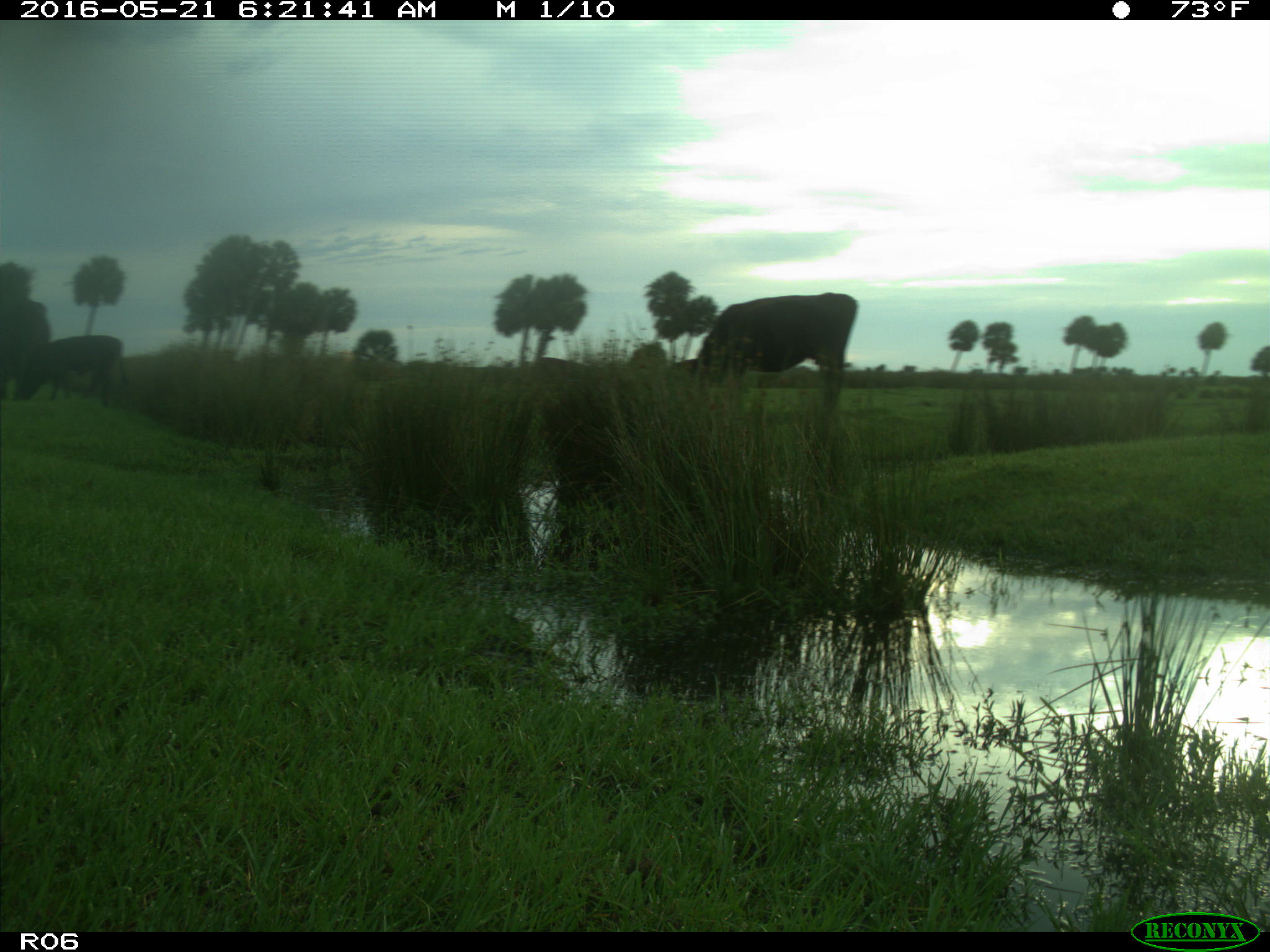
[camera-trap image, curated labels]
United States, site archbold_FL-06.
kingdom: Animalia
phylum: Chordata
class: Mammalia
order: Artiodactyla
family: Bovidae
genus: Bos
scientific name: Bos taurus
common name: domestic cow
Bos taurus (domestic cow).